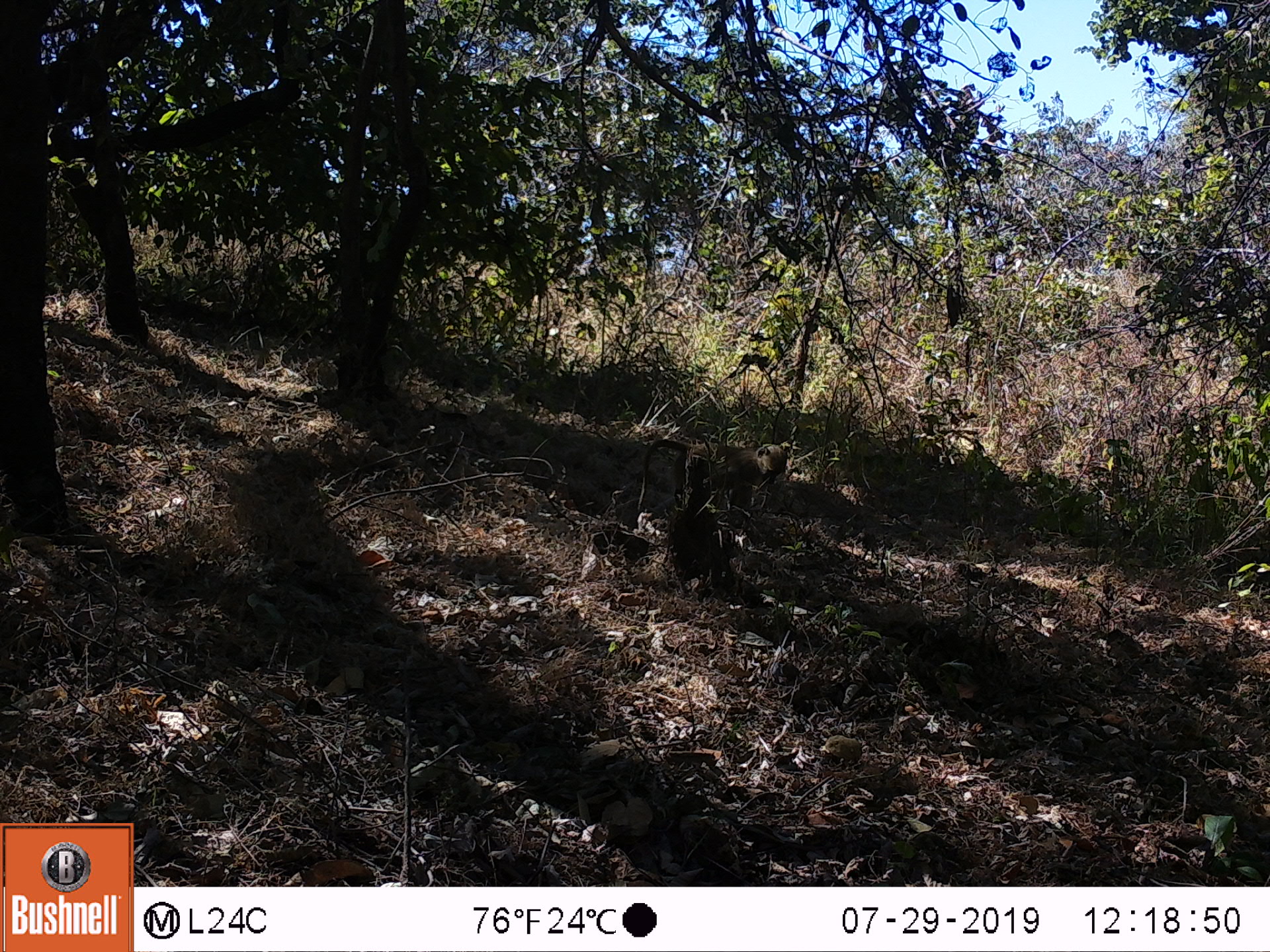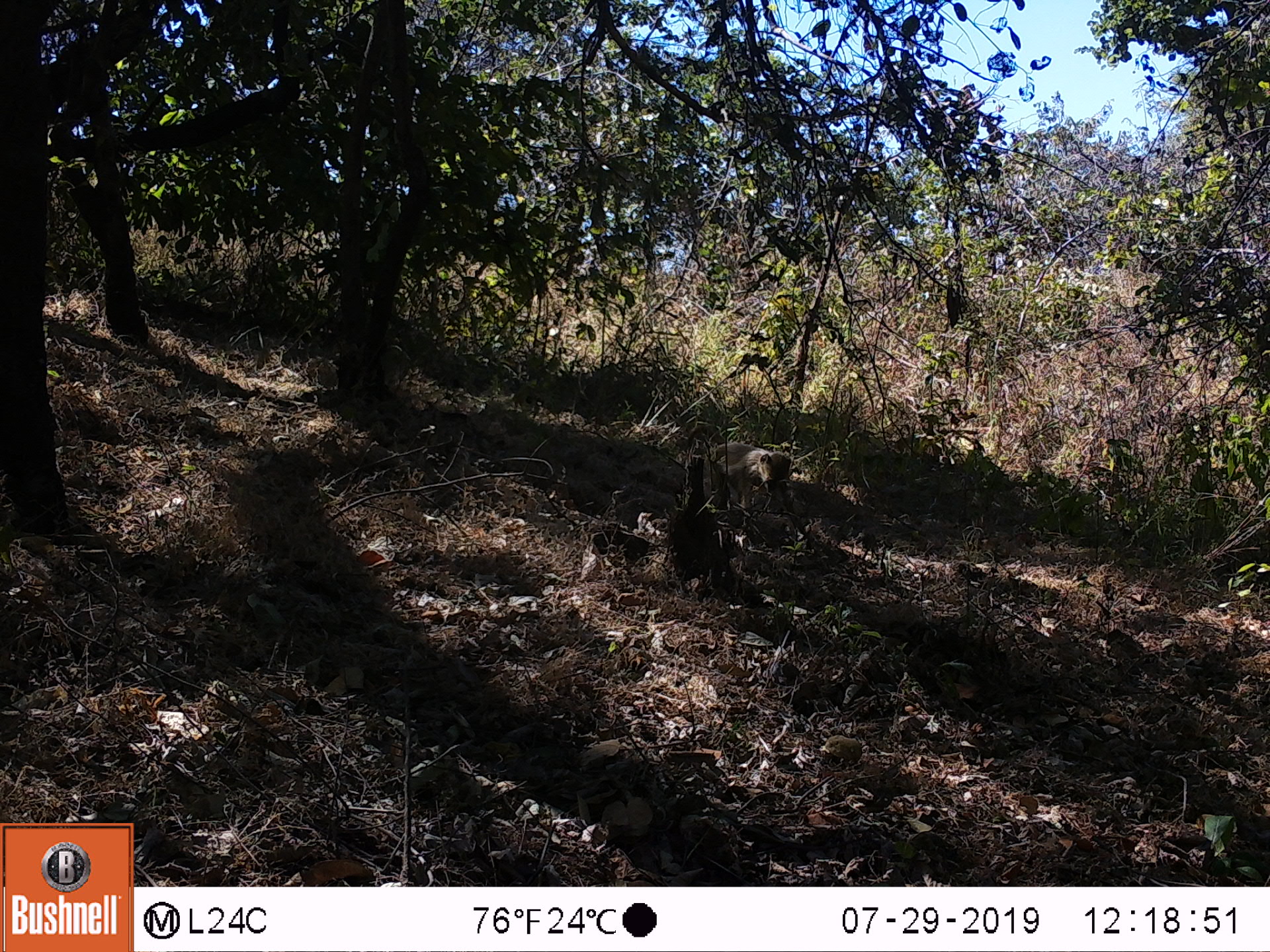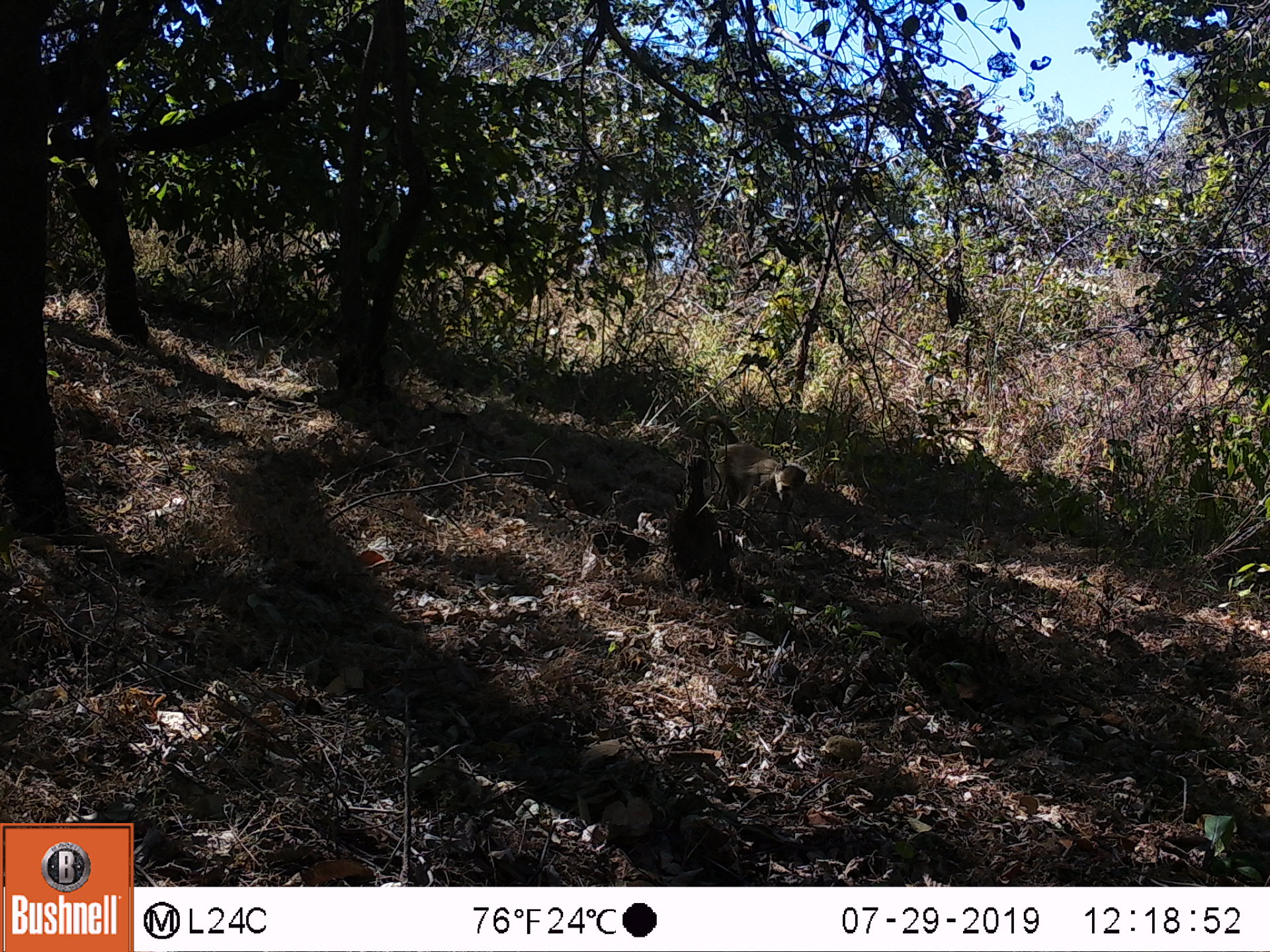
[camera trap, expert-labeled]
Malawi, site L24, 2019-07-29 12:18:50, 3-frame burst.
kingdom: Animalia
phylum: Chordata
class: Mammalia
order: Primates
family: Cercopithecidae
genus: Papio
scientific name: Papio cynocephalus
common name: yellow baboon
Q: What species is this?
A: Yellow baboon (Papio cynocephalus).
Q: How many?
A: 1.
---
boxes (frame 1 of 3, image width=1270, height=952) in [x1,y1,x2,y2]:
yellow baboon: [634,434,791,521]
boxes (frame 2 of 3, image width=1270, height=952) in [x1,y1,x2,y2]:
yellow baboon: [683,426,798,520]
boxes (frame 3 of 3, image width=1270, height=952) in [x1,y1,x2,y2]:
yellow baboon: [700,409,798,547]